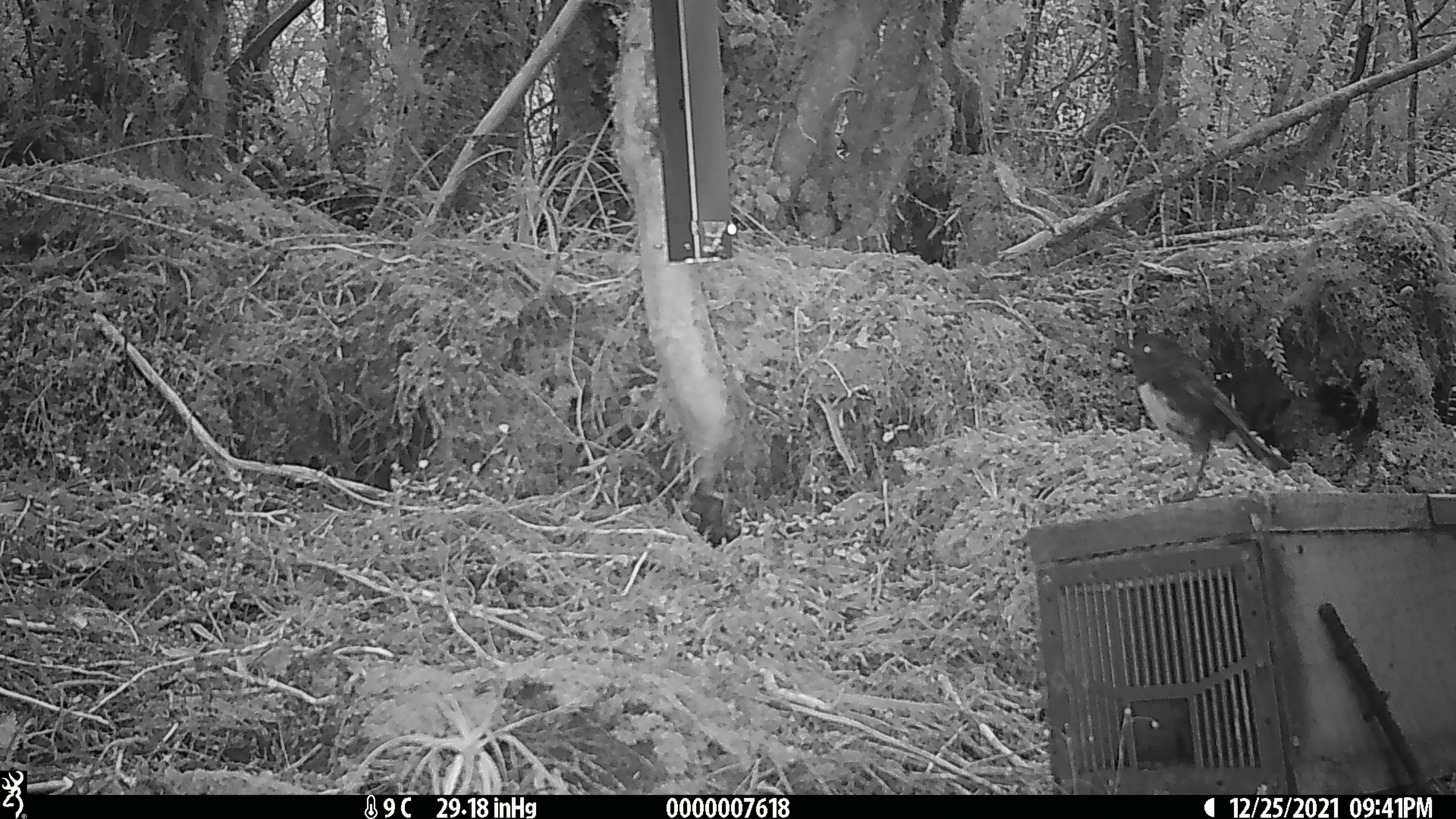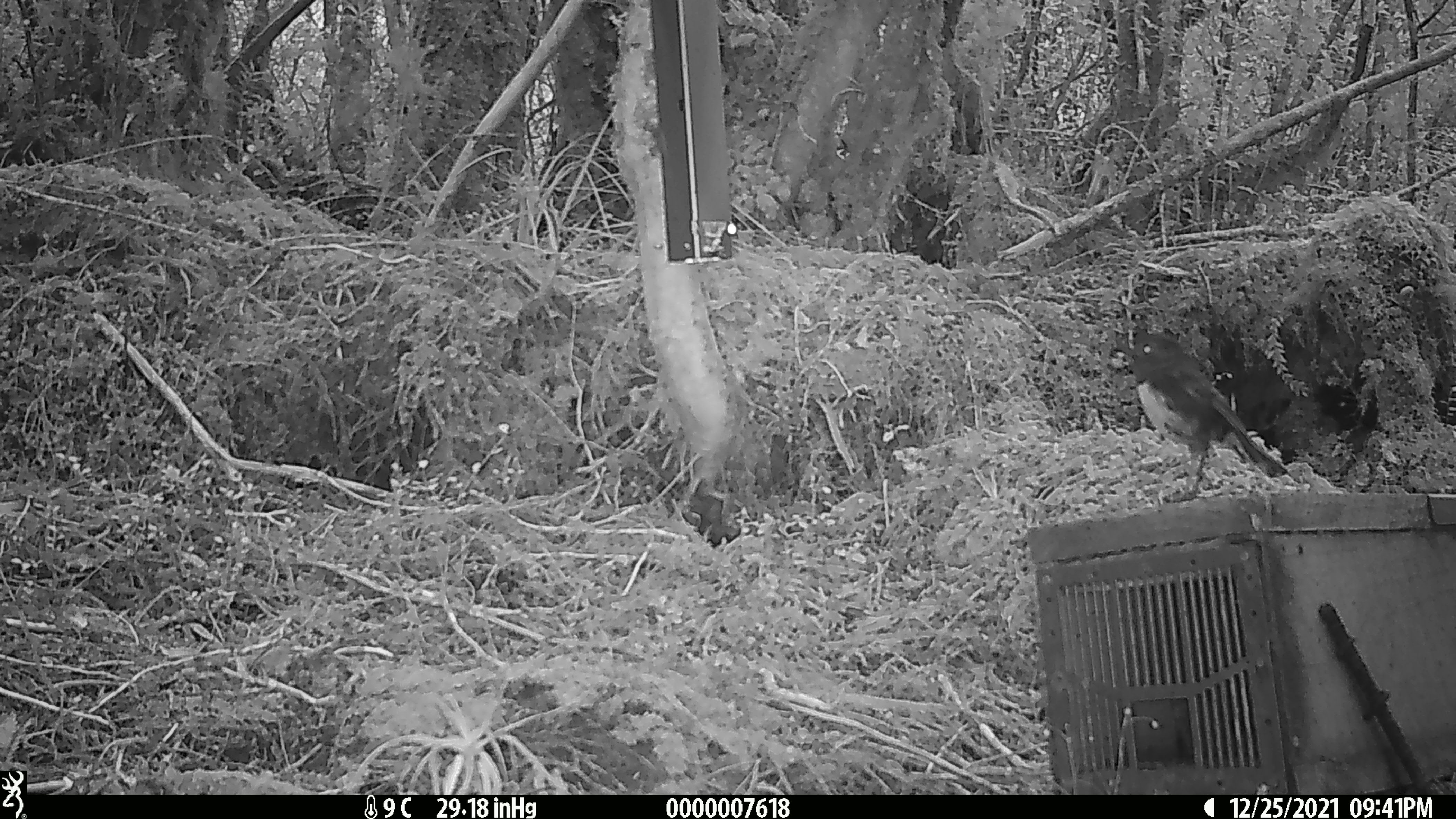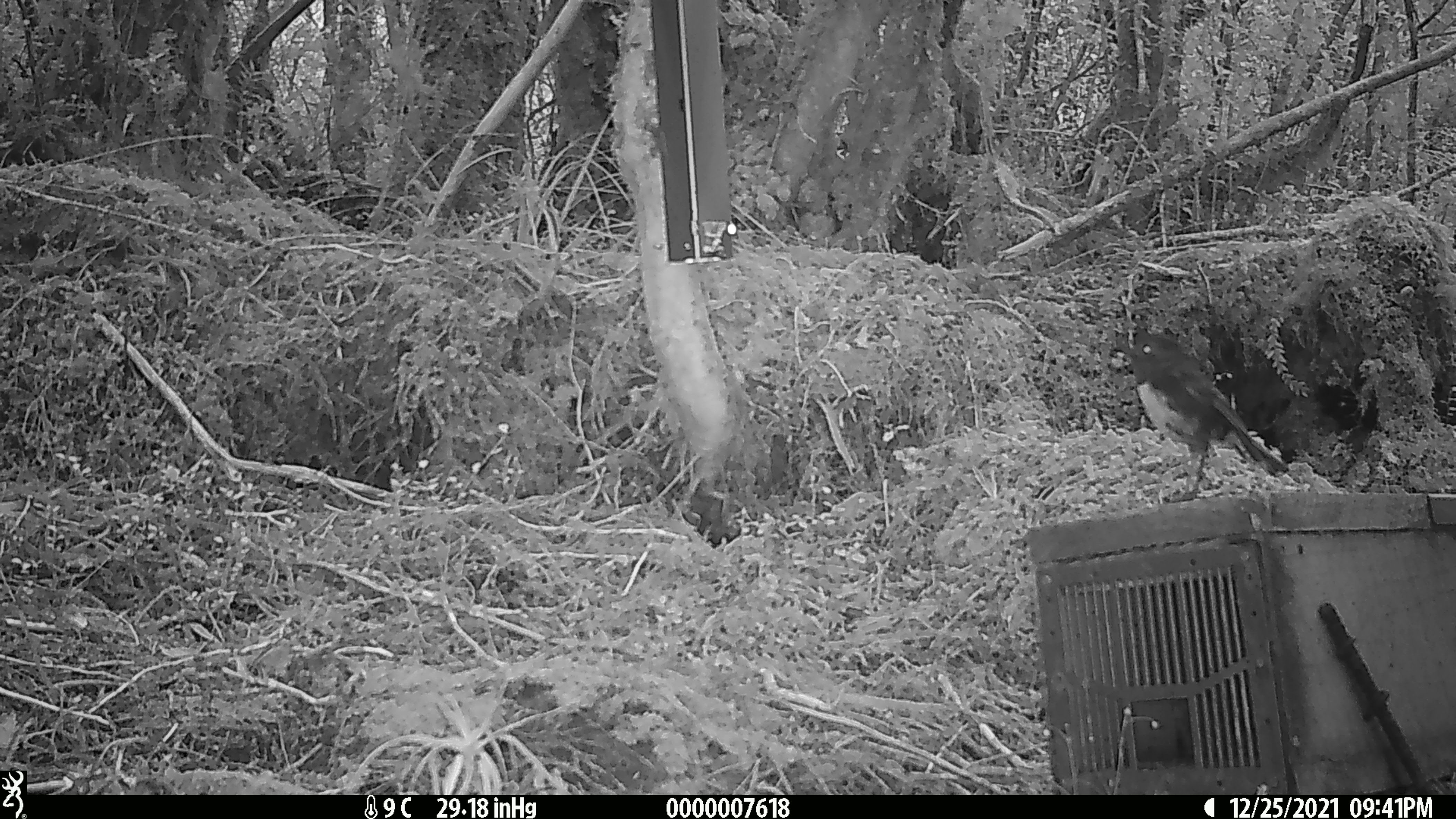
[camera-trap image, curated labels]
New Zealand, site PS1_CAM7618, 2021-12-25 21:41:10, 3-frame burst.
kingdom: Animalia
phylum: Chordata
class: Aves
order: Passeriformes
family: Petroicidae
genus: Petroica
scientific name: Petroica australis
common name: new zealand robin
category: robin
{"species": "robin (new zealand robin) (Petroica australis)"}